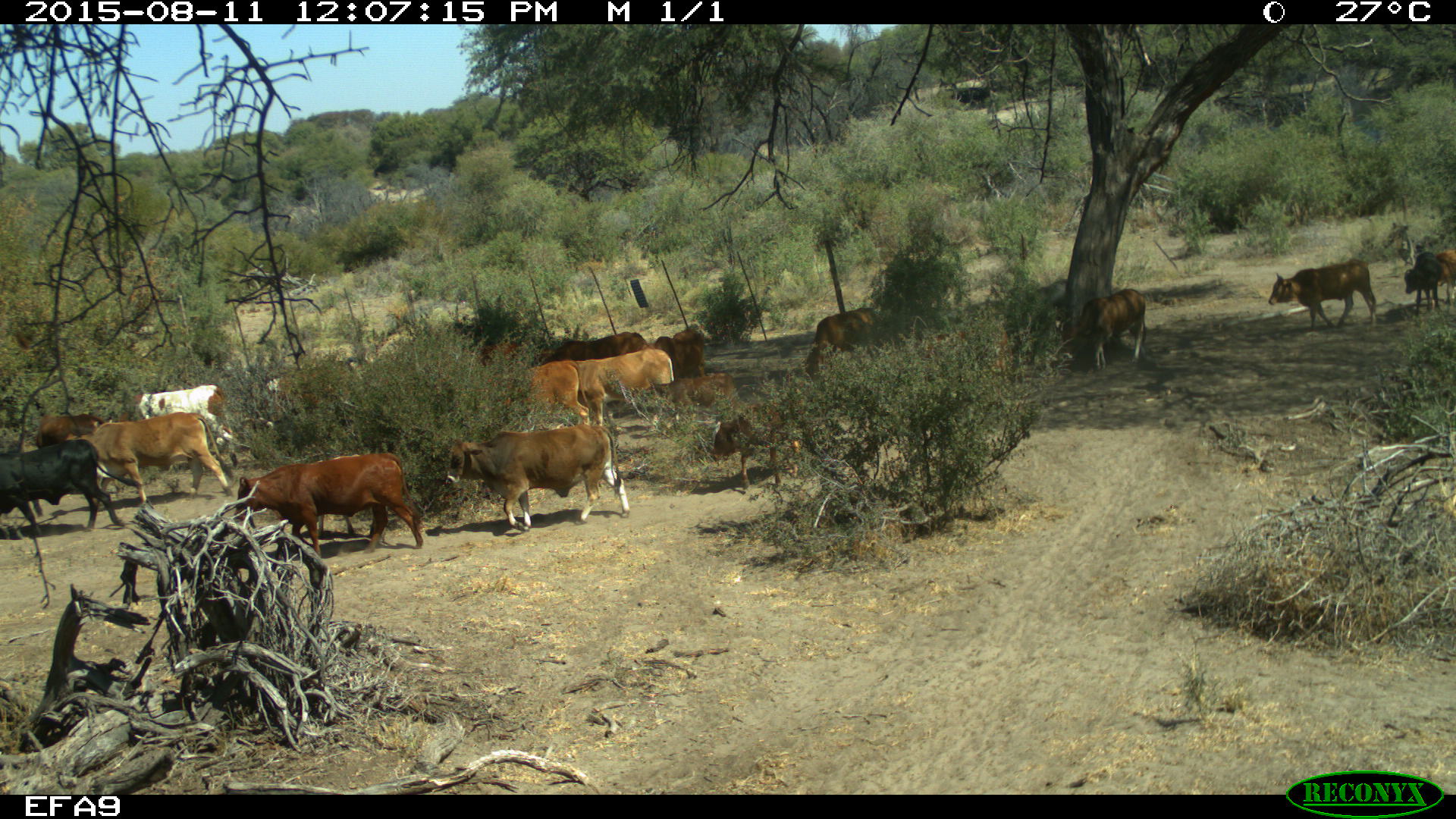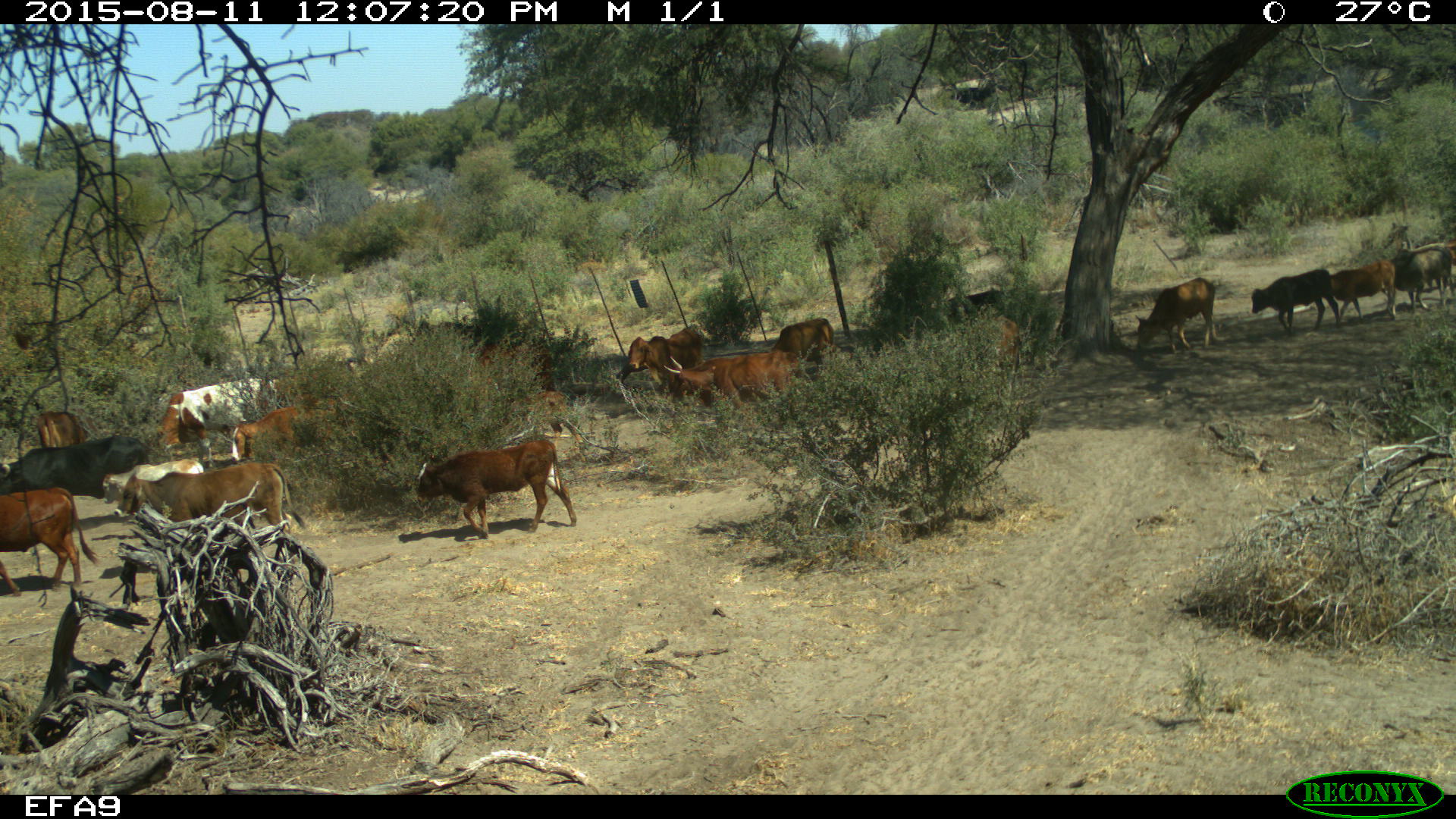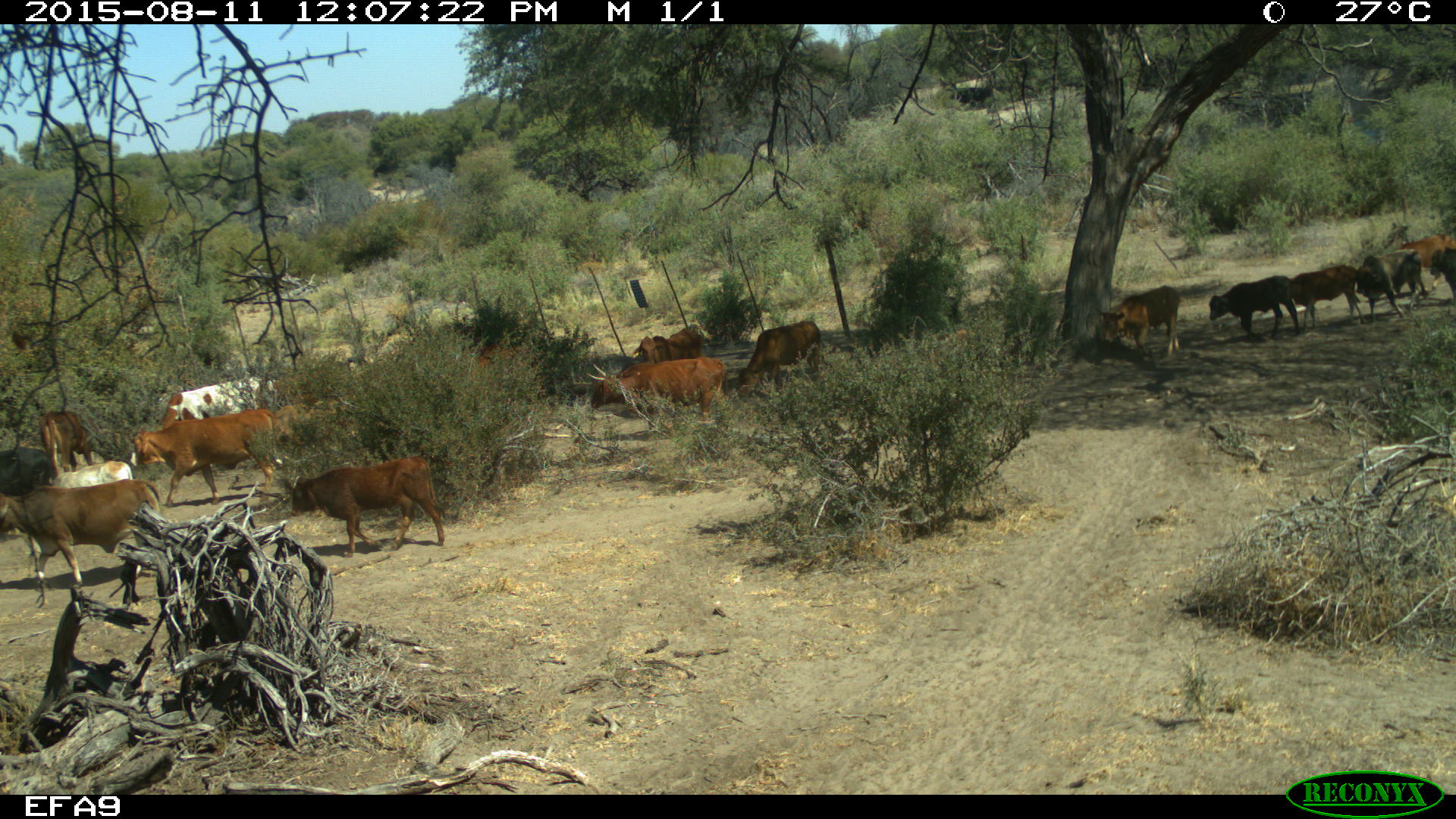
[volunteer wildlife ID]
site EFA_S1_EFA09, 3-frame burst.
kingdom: Animalia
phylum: Chordata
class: Mammalia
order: Artiodactyla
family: Bovidae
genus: Bos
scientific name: Bos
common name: cattle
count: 11-50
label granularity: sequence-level